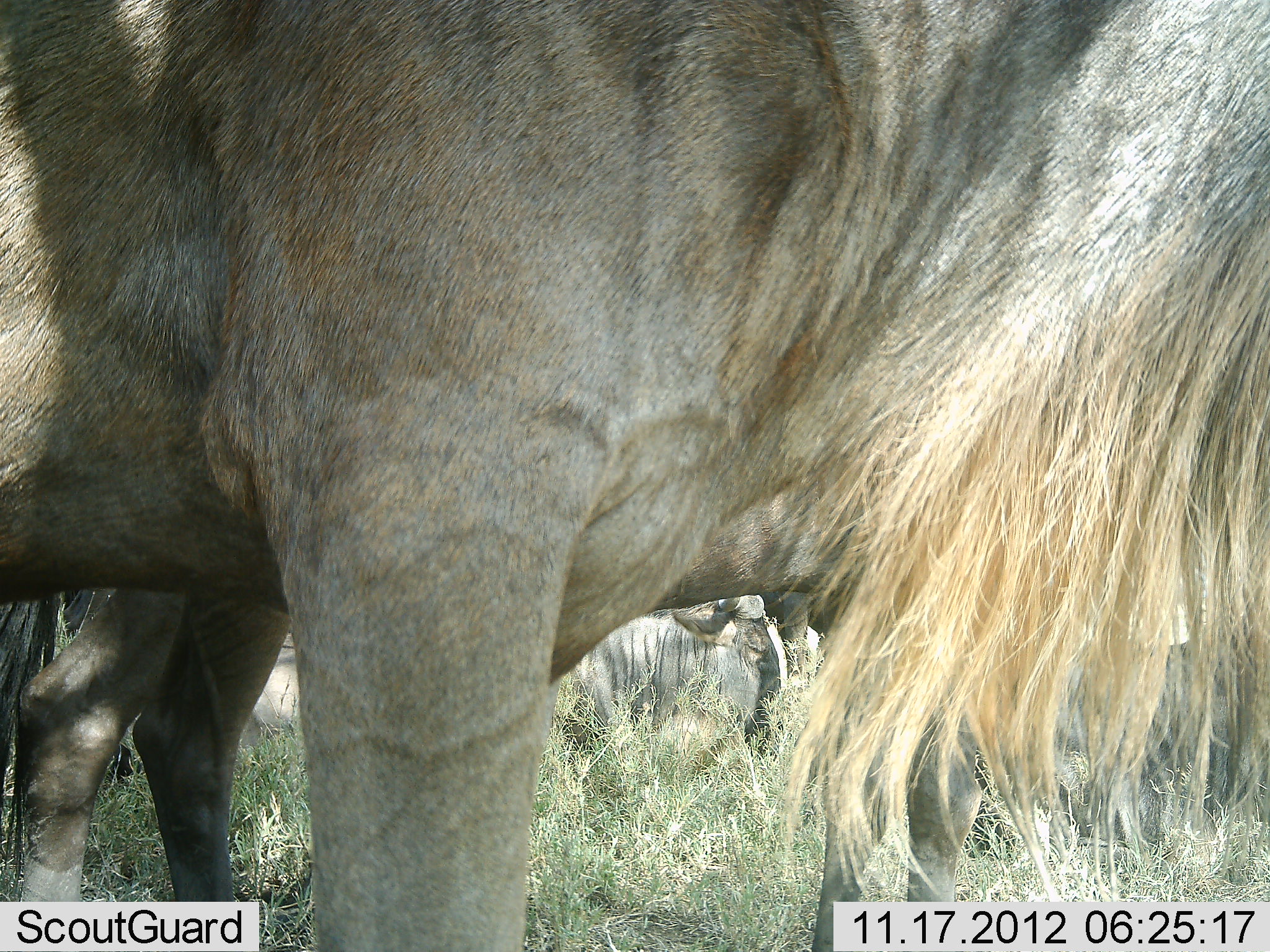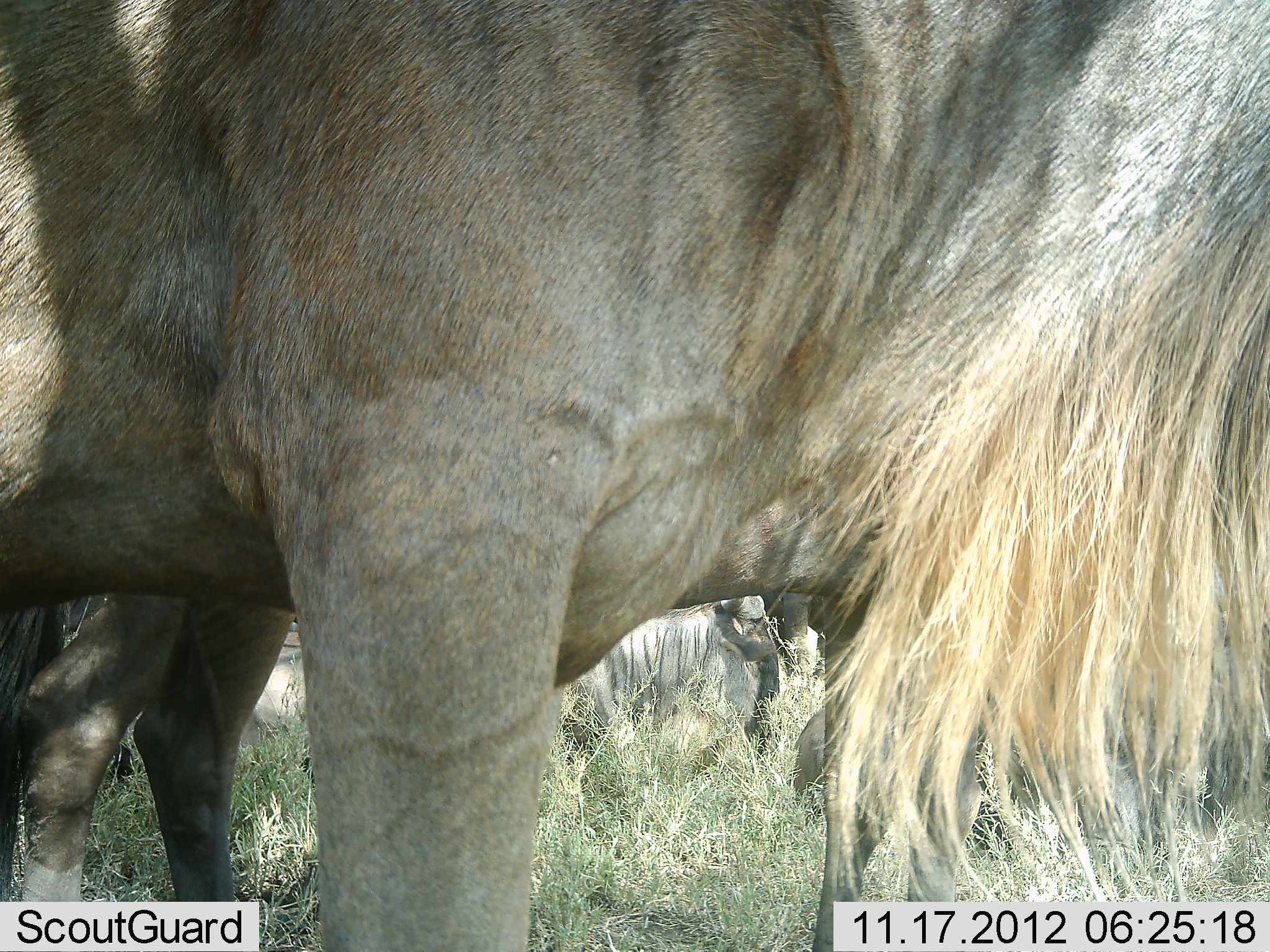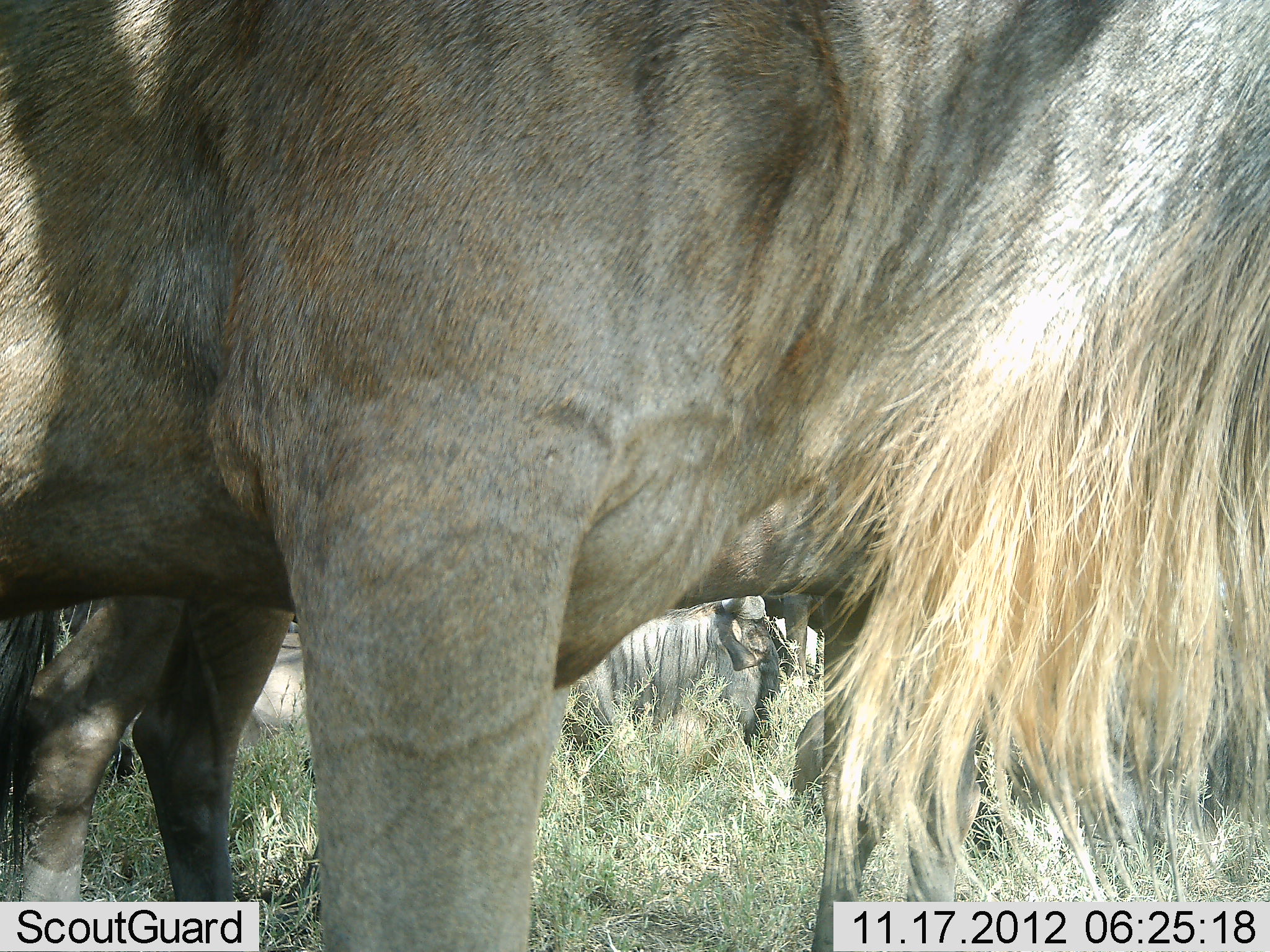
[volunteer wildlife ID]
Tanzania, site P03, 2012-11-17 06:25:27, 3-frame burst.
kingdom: Animalia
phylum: Chordata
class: Mammalia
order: Artiodactyla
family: Bovidae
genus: Connochaetes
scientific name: Connochaetes taurinus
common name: blue wildebeest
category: wildebeest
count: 3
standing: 90%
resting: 60%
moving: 0%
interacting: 0%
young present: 0%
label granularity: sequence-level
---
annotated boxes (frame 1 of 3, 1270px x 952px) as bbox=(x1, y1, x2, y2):
animal: bbox=(1, 1, 1270, 952); bbox=(11, 573, 285, 904); bbox=(571, 585, 788, 752); bbox=(251, 630, 304, 729)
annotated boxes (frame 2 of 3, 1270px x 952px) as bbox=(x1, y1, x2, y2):
animal: bbox=(0, 1, 1269, 952); bbox=(9, 551, 292, 902); bbox=(594, 585, 797, 755)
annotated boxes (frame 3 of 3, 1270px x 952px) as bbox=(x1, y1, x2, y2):
animal: bbox=(1, 0, 1270, 951); bbox=(14, 592, 292, 899); bbox=(591, 599, 795, 769)